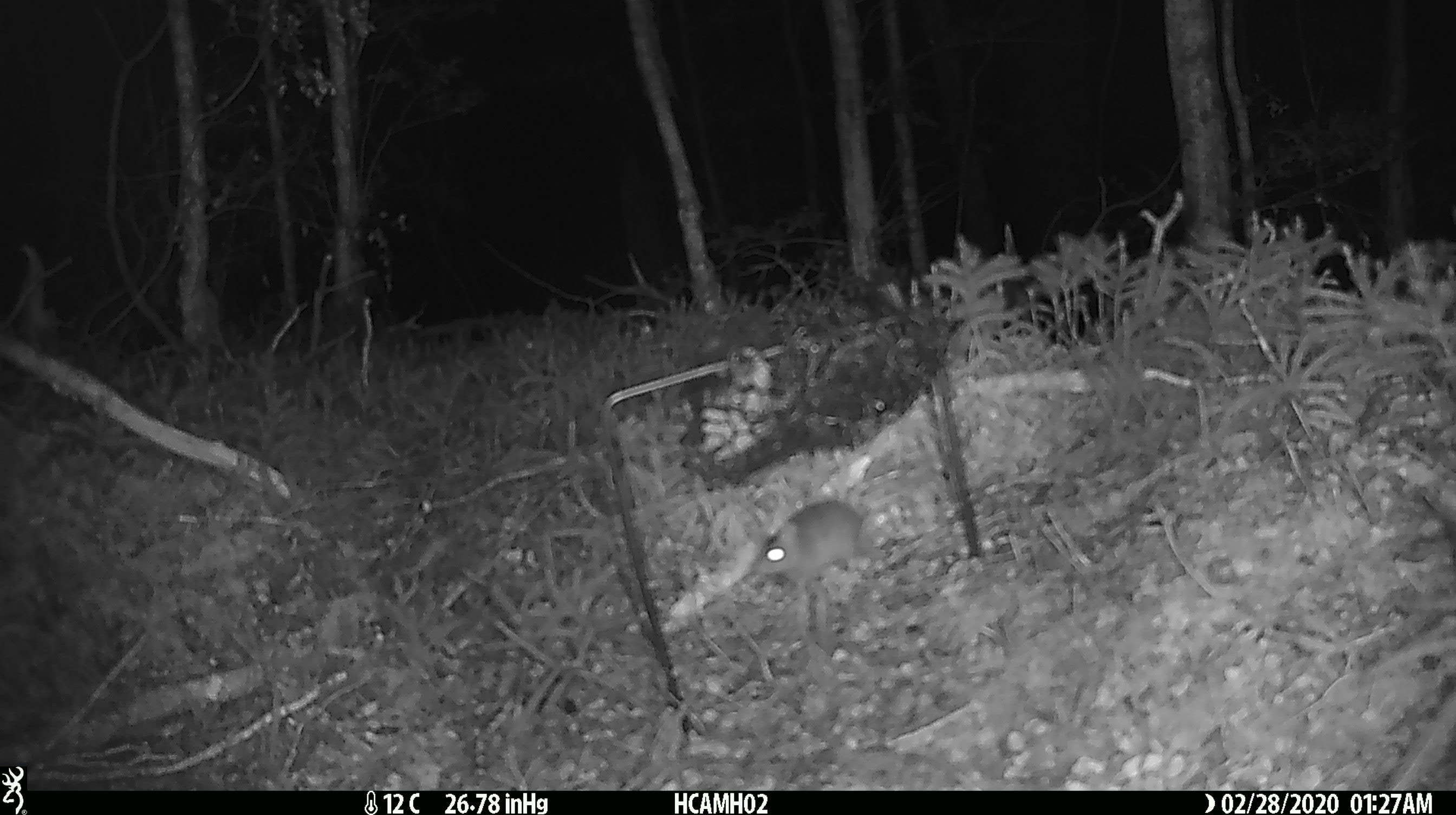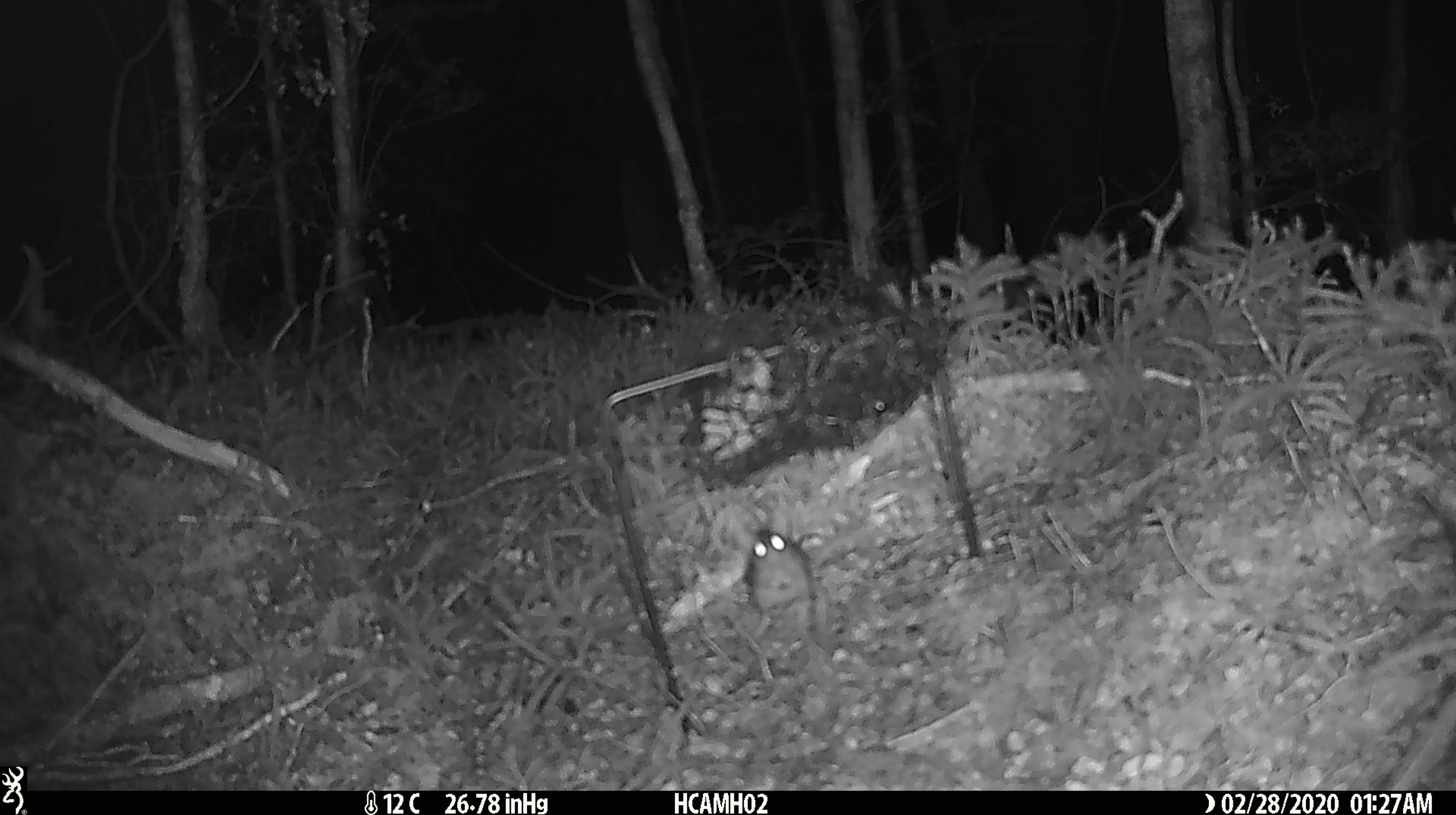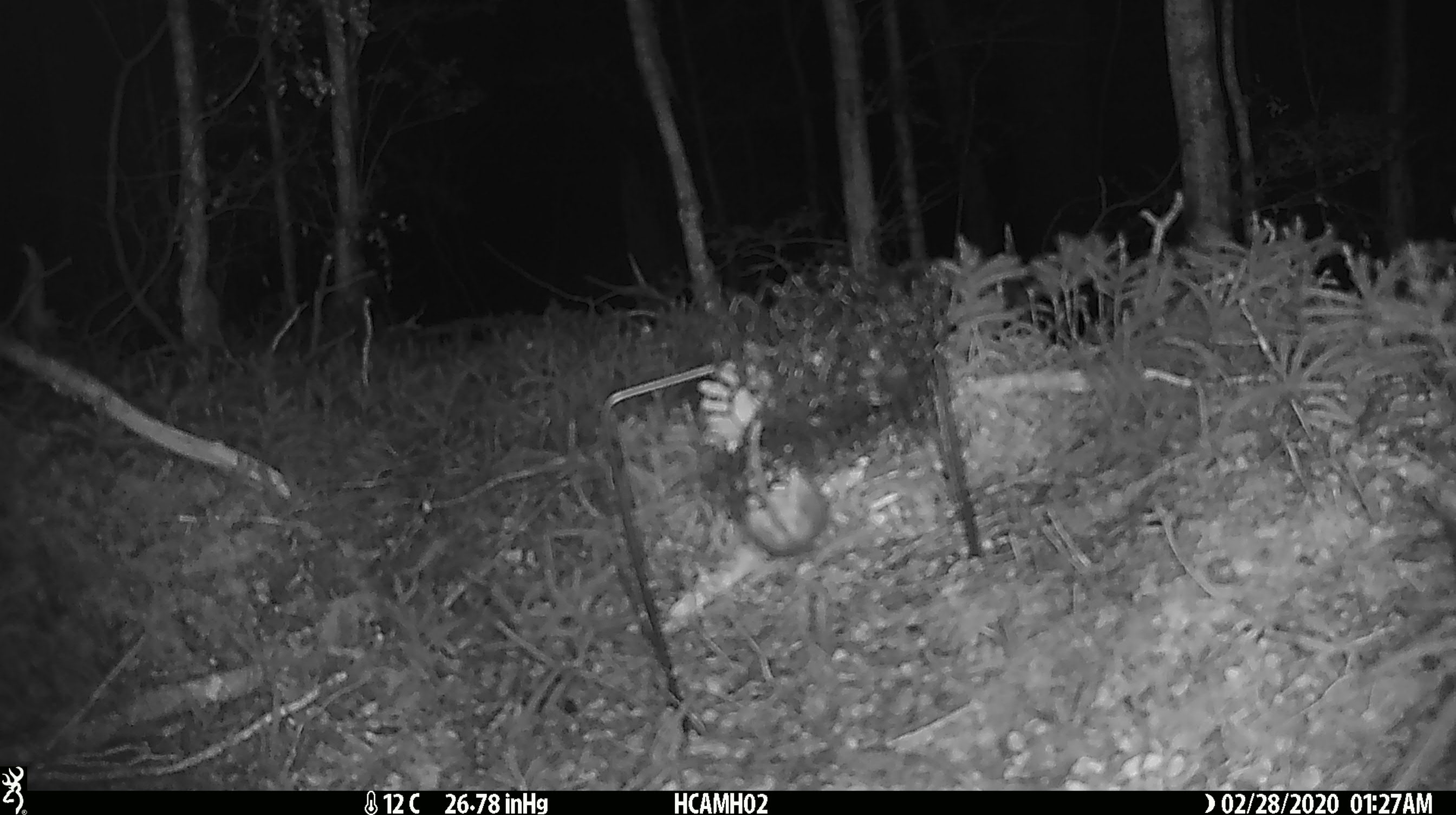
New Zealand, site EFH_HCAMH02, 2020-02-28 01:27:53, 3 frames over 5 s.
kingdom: Animalia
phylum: Chordata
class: Mammalia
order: Rodentia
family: Muridae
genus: Mus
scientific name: Mus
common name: mouse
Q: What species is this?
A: Mouse (Mus).